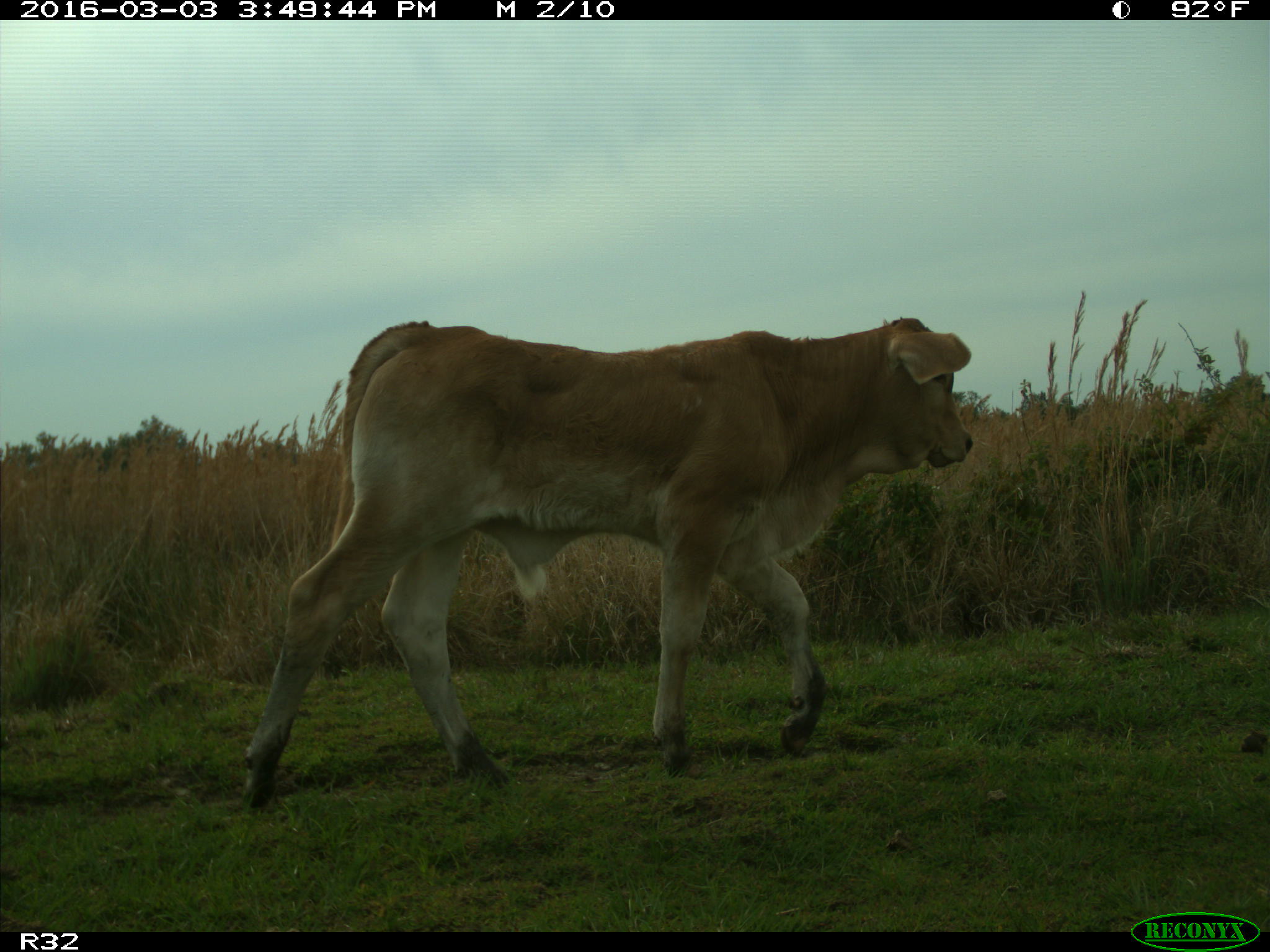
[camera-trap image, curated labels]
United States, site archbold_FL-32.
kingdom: Animalia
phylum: Chordata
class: Mammalia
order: Artiodactyla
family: Bovidae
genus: Bos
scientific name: Bos taurus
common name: domestic cow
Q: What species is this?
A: Bos taurus (domestic cow).